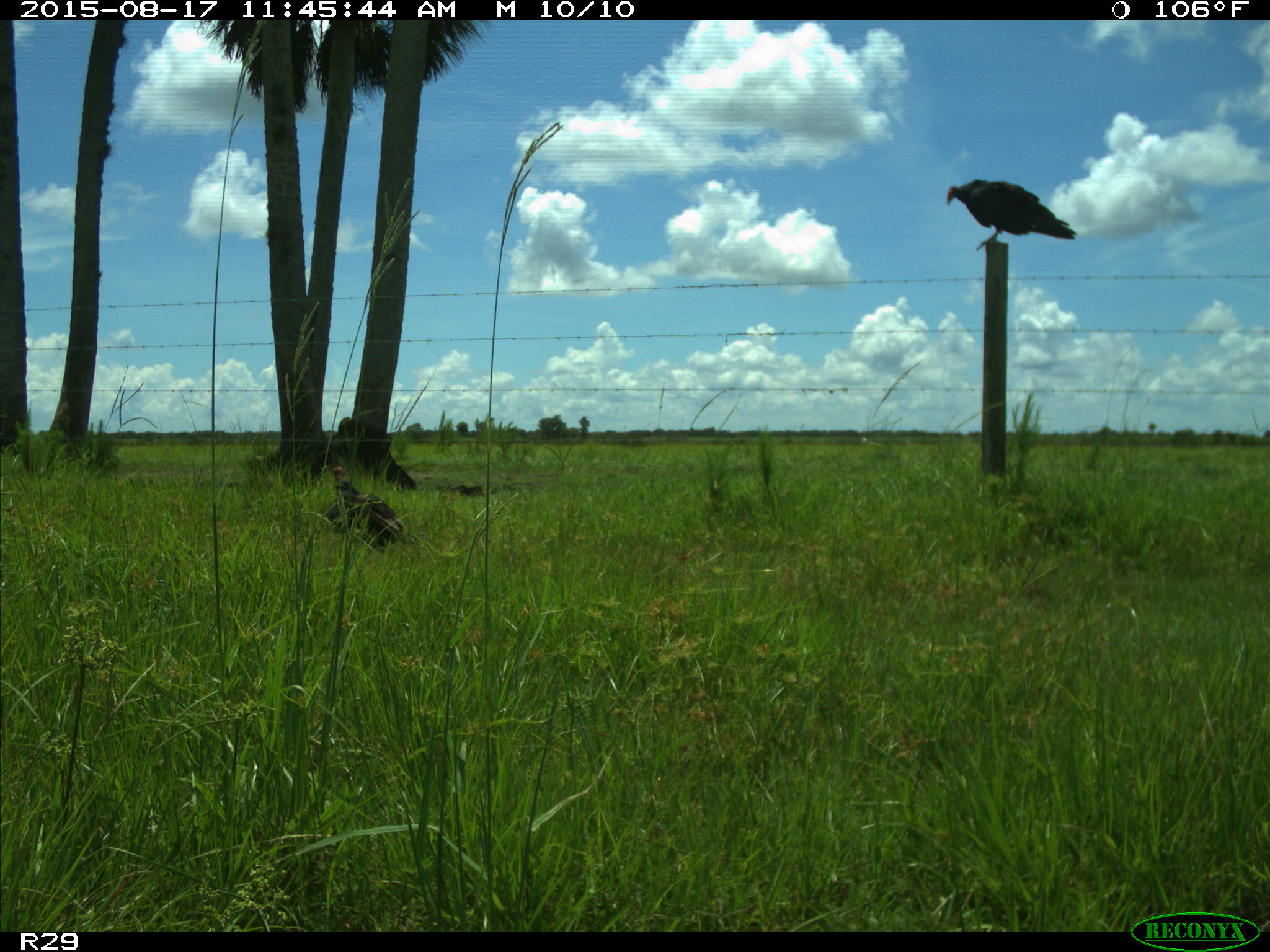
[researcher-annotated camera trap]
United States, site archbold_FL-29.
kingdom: Animalia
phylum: Chordata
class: Aves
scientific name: Aves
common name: birds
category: unidentified bird